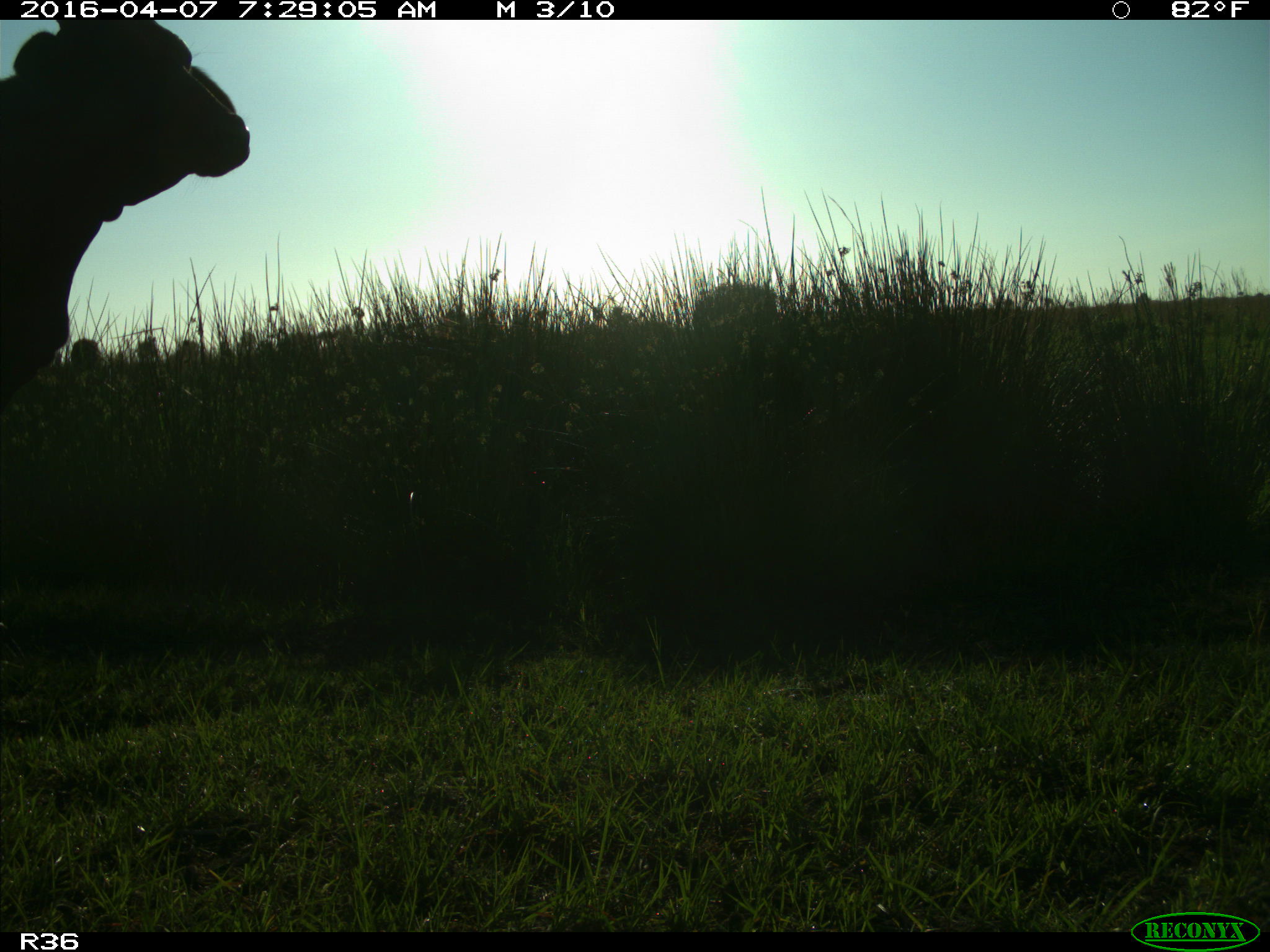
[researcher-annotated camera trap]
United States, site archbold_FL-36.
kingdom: Animalia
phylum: Chordata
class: Mammalia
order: Artiodactyla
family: Bovidae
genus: Bos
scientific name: Bos taurus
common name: domestic cow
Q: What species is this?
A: Bos taurus (domestic cow).